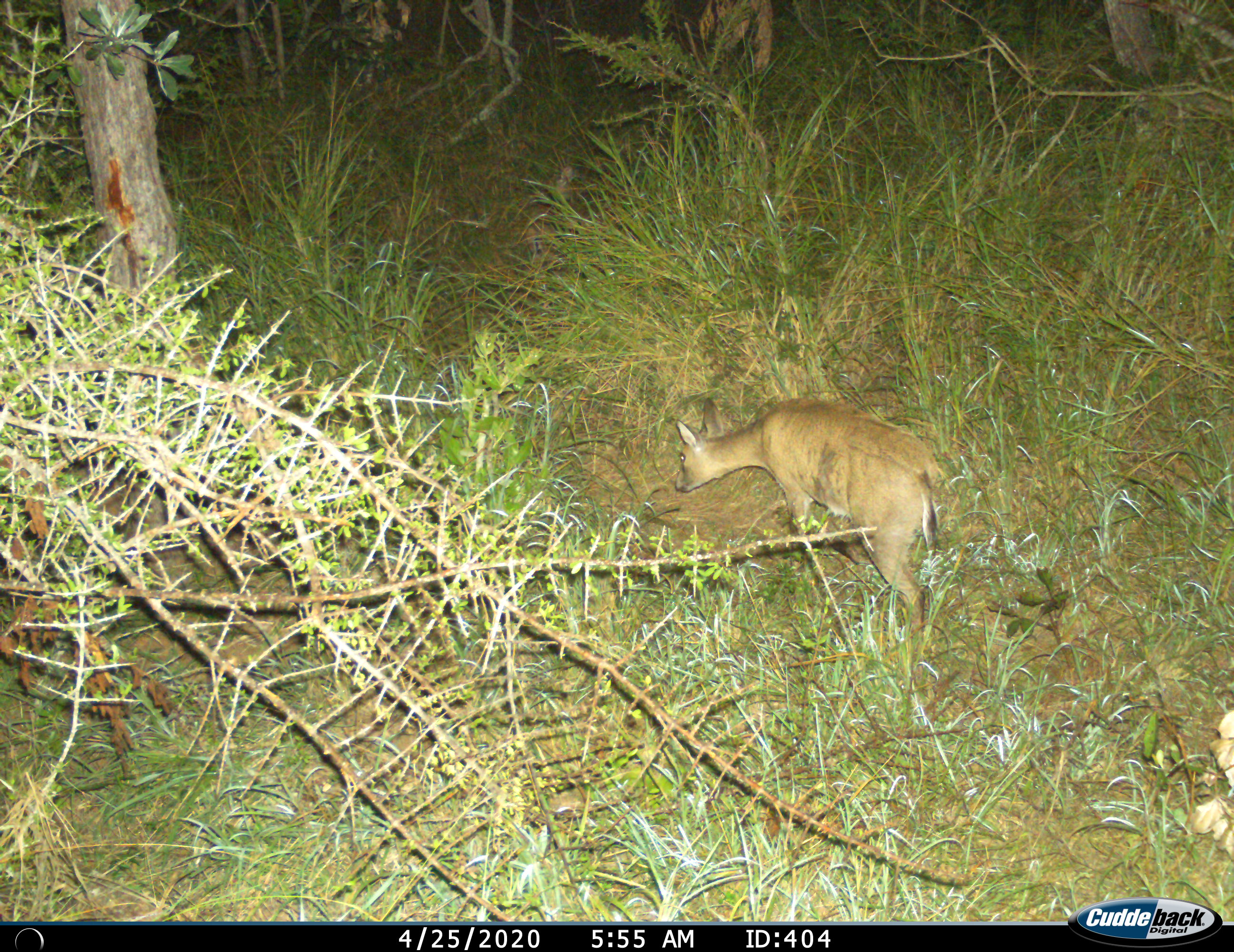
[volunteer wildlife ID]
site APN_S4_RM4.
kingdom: Animalia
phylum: Chordata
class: Mammalia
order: Artiodactyla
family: Bovidae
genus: Sylvicapra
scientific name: Sylvicapra grimmia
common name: common duiker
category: duikercommongrey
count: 1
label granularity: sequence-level